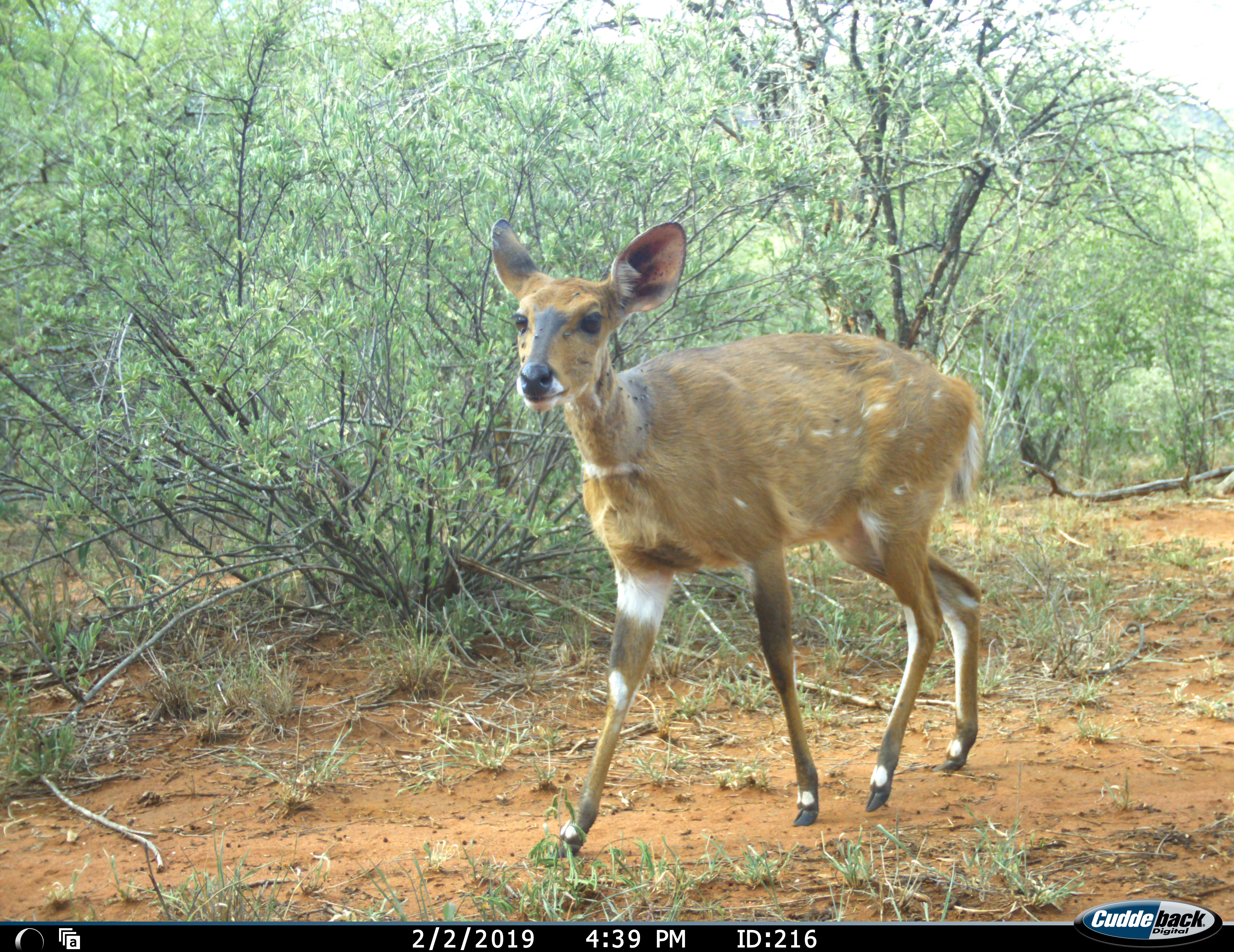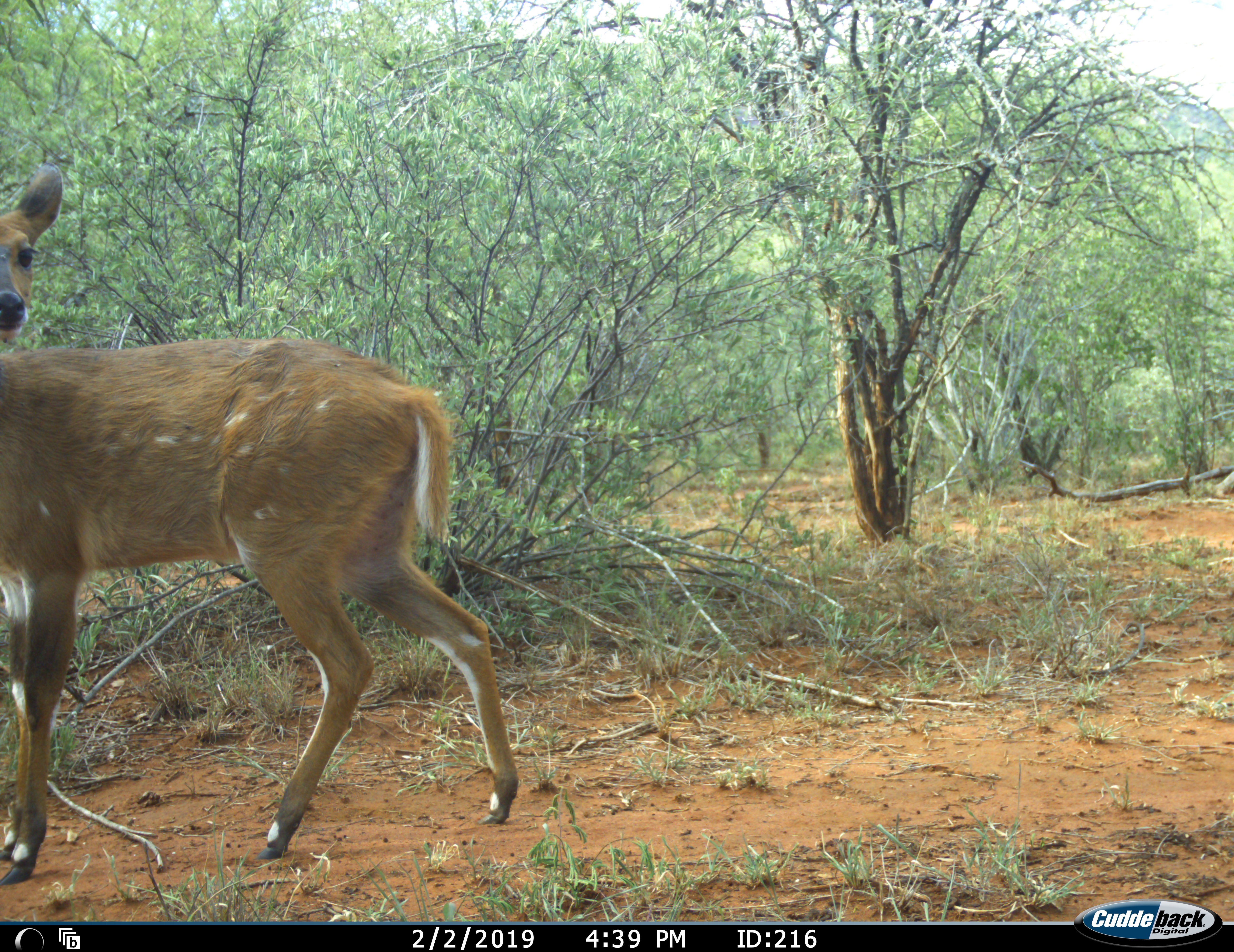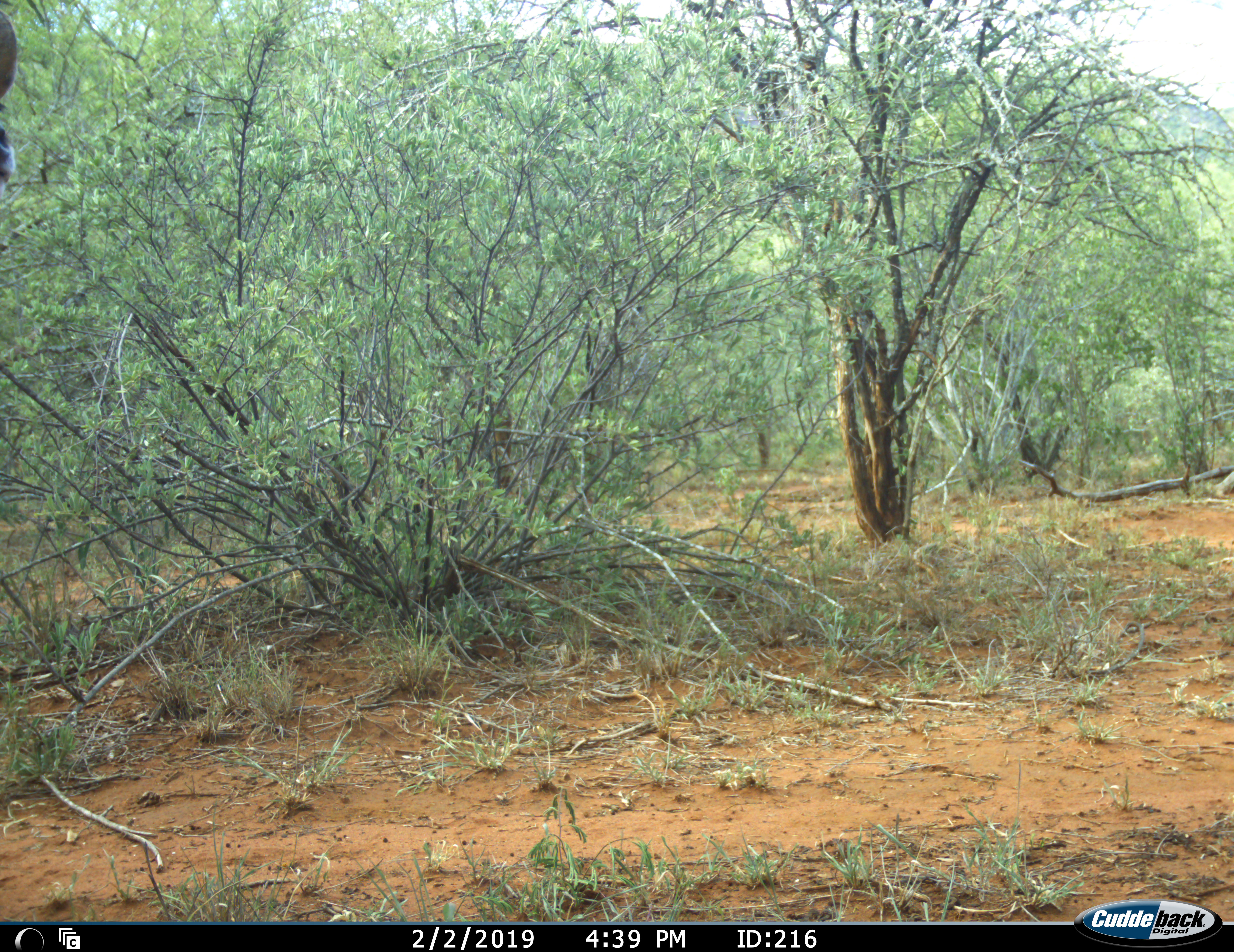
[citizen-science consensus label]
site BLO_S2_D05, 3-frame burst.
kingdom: Animalia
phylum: Chordata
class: Mammalia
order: Artiodactyla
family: Bovidae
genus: Tragelaphus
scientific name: Tragelaphus scriptus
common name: bushbuck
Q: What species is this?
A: Bushbuck (Tragelaphus scriptus).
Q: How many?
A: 1.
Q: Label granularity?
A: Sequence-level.